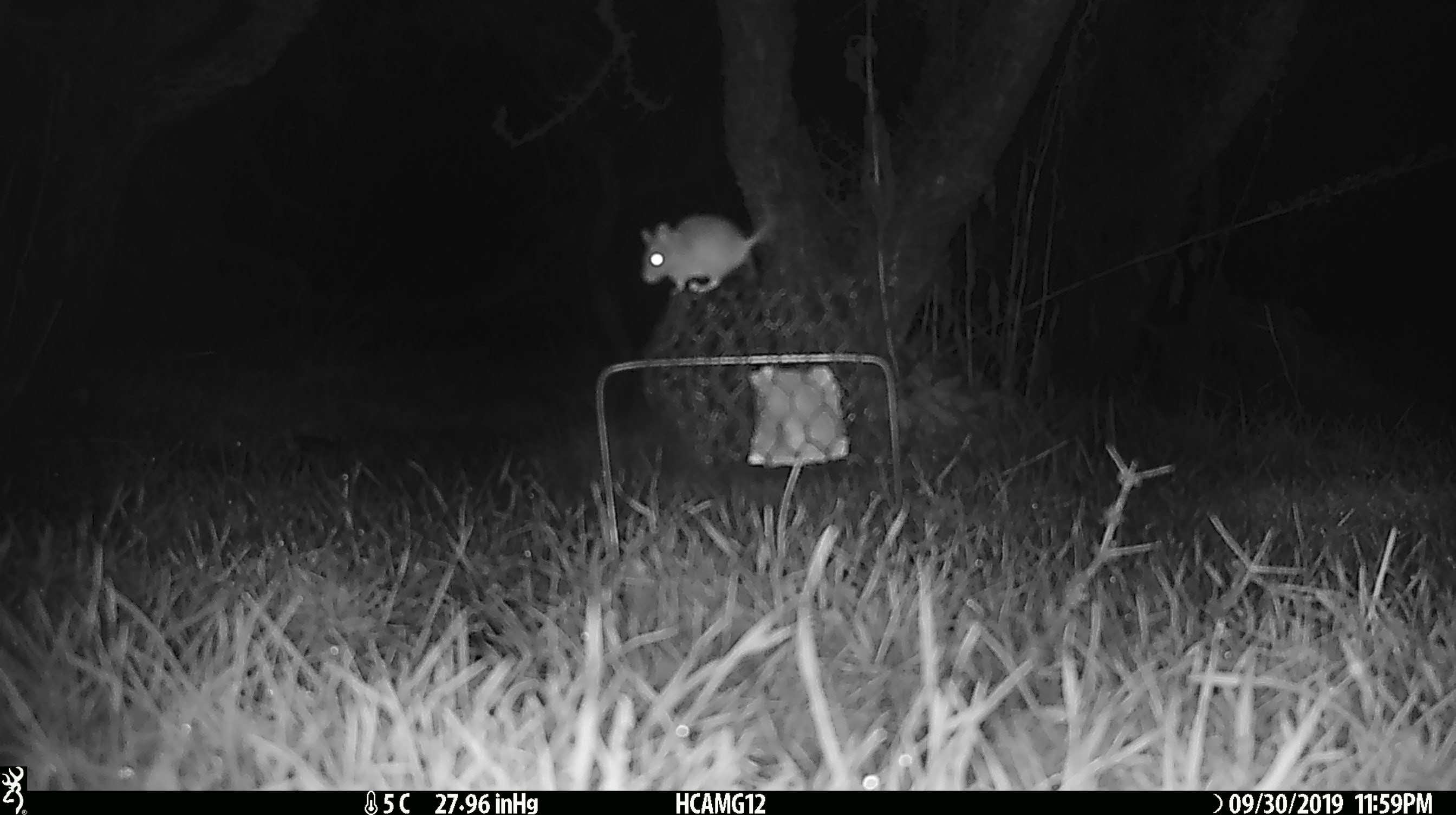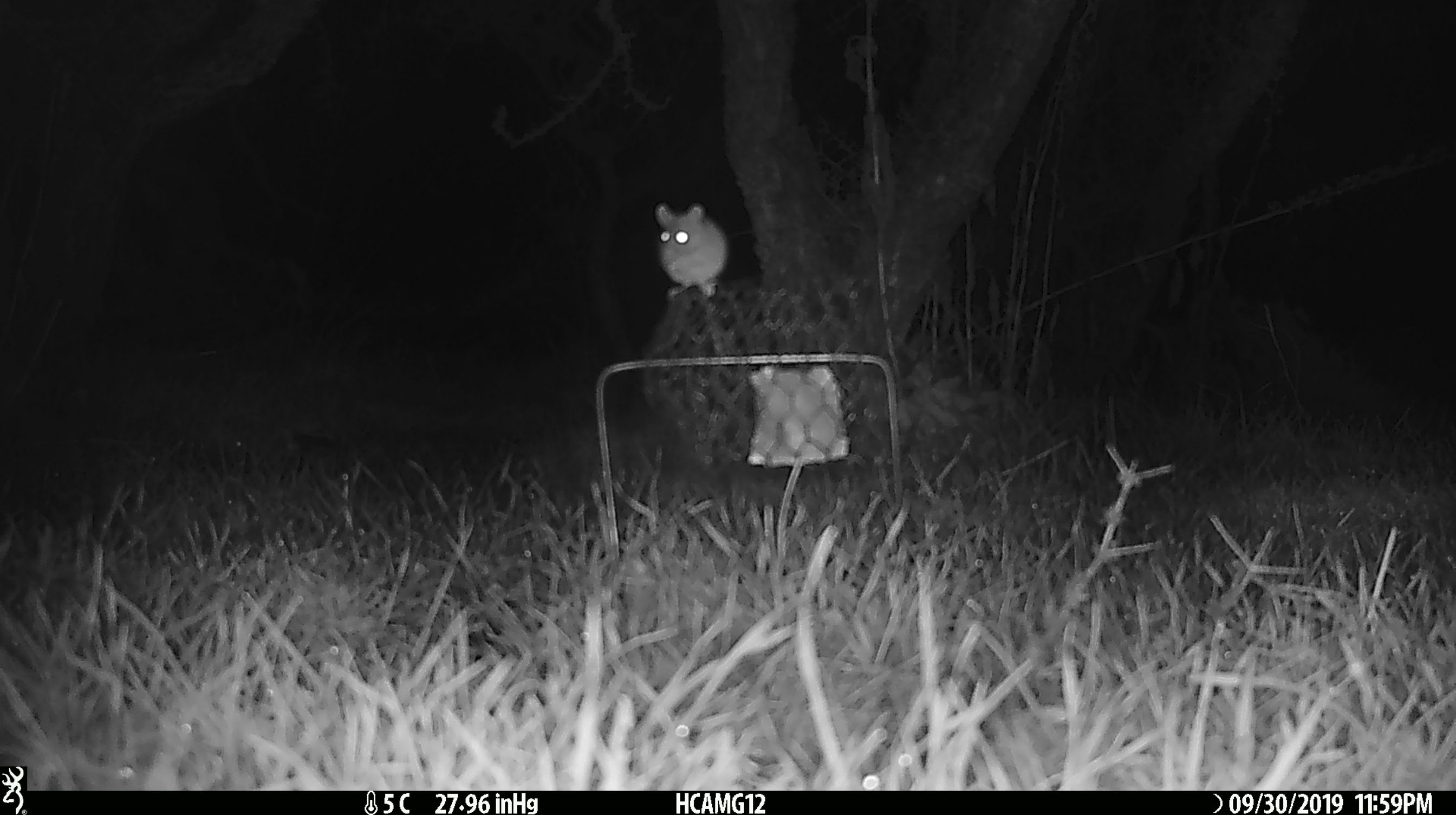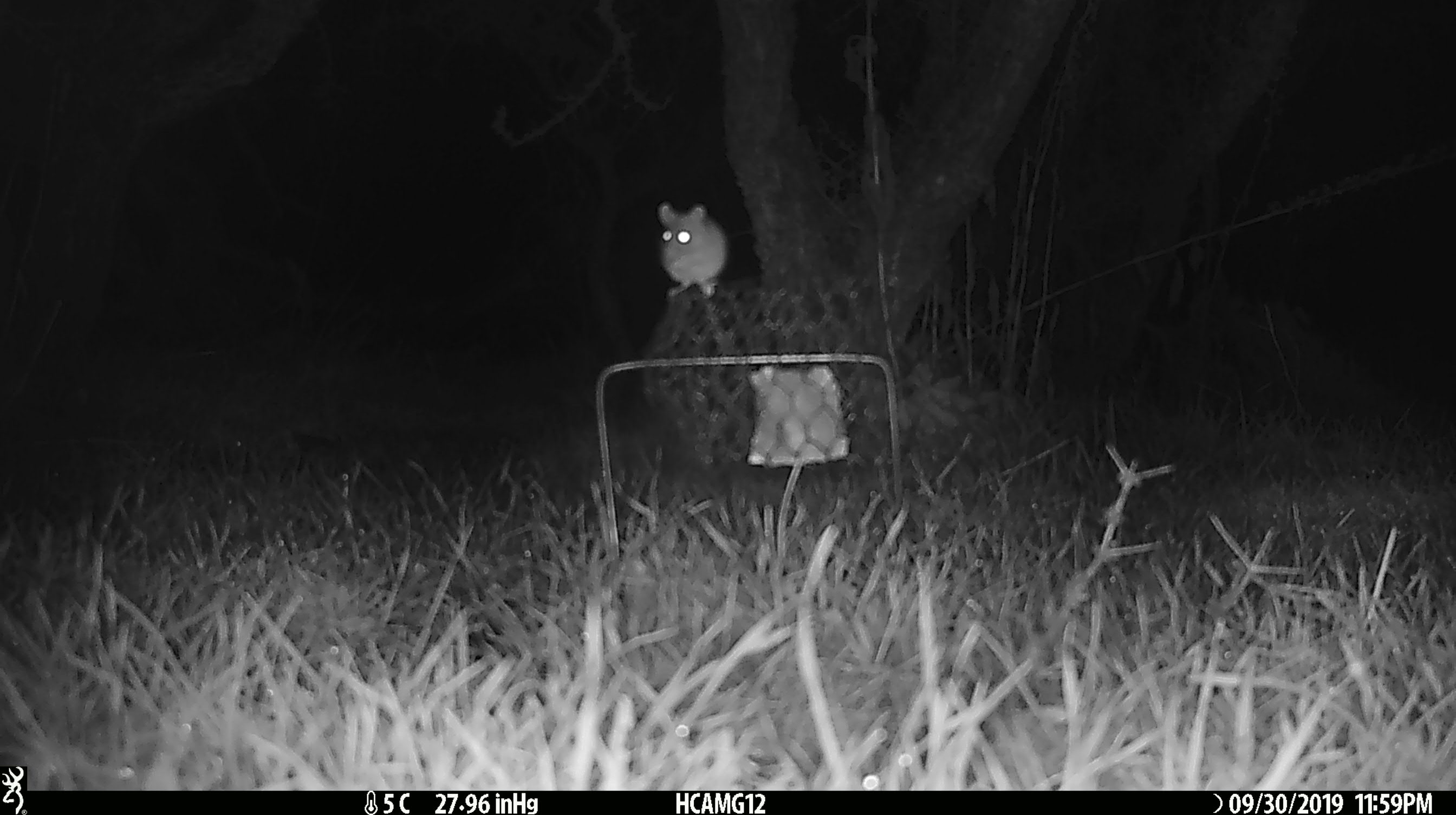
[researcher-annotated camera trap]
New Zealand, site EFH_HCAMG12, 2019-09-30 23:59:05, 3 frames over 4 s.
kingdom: Animalia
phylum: Chordata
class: Mammalia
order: Rodentia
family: Muridae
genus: Mus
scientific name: Mus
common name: mouse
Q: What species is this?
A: Mouse (Mus).